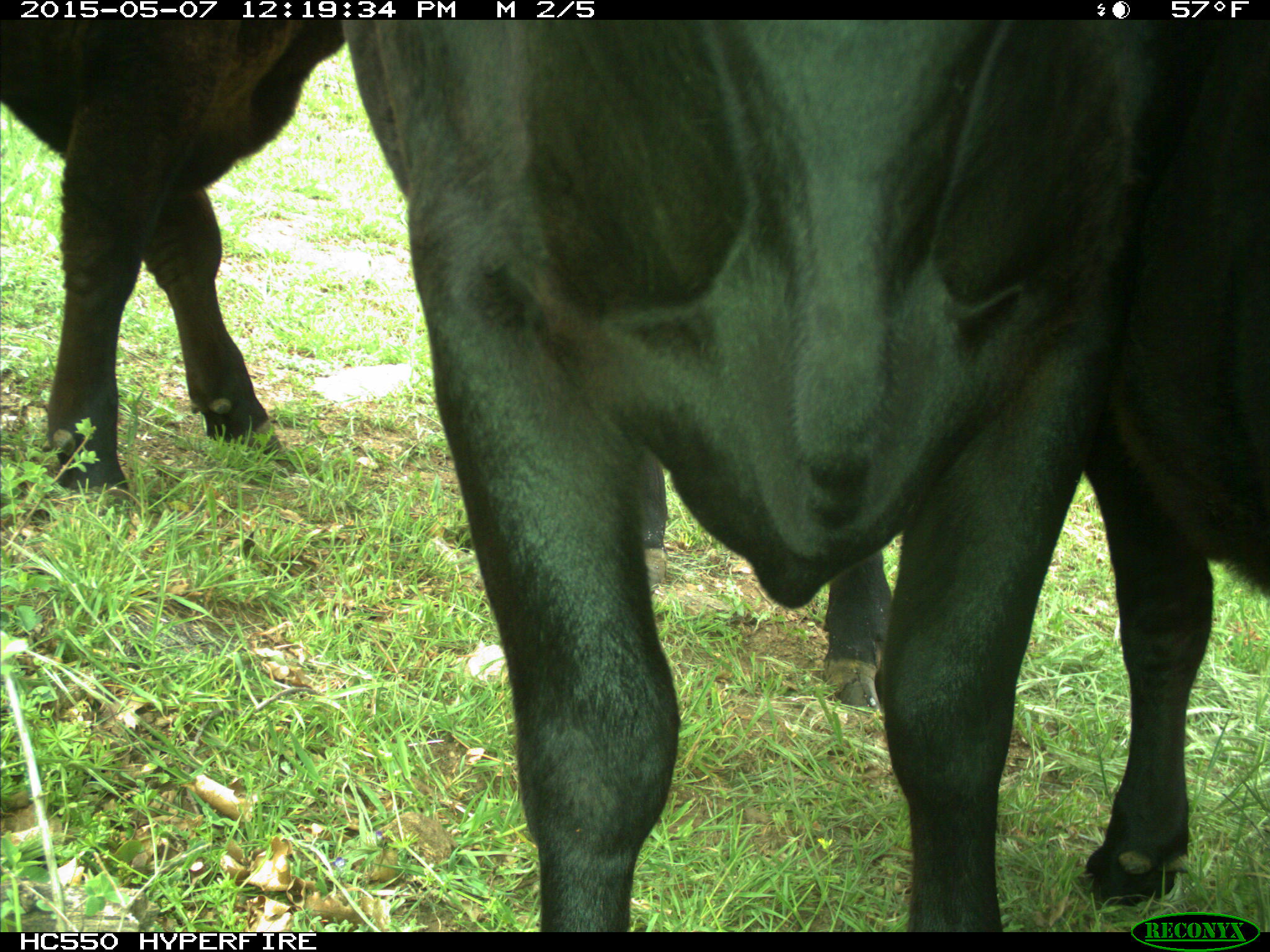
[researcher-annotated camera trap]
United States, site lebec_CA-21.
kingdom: Animalia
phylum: Chordata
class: Mammalia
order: Artiodactyla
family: Bovidae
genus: Bos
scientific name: Bos taurus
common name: domestic cow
Bos taurus (domestic cow).